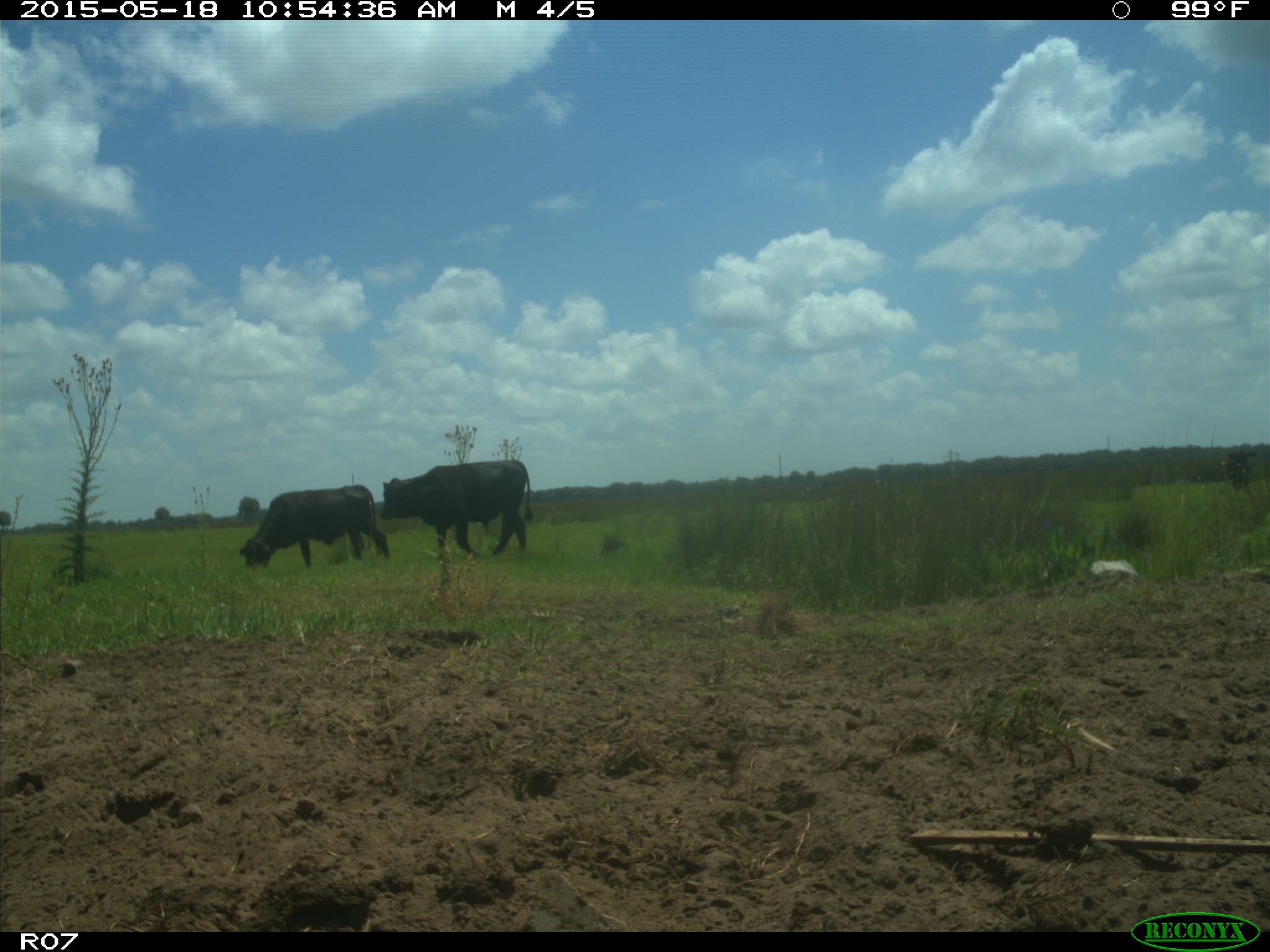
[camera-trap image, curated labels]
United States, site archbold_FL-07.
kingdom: Animalia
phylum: Chordata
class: Mammalia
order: Artiodactyla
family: Bovidae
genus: Bos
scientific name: Bos taurus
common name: domestic cow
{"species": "Bos taurus (domestic cow)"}